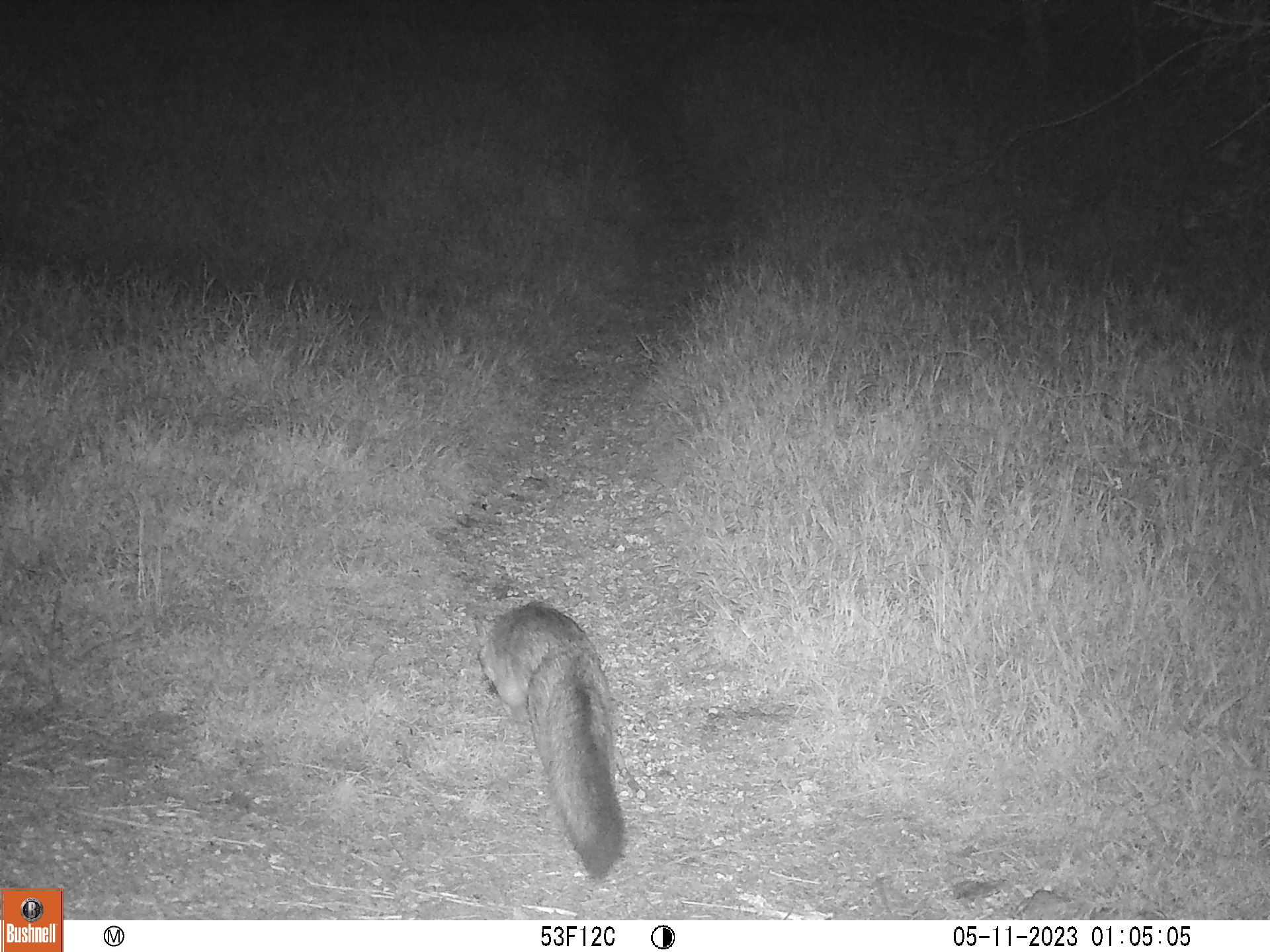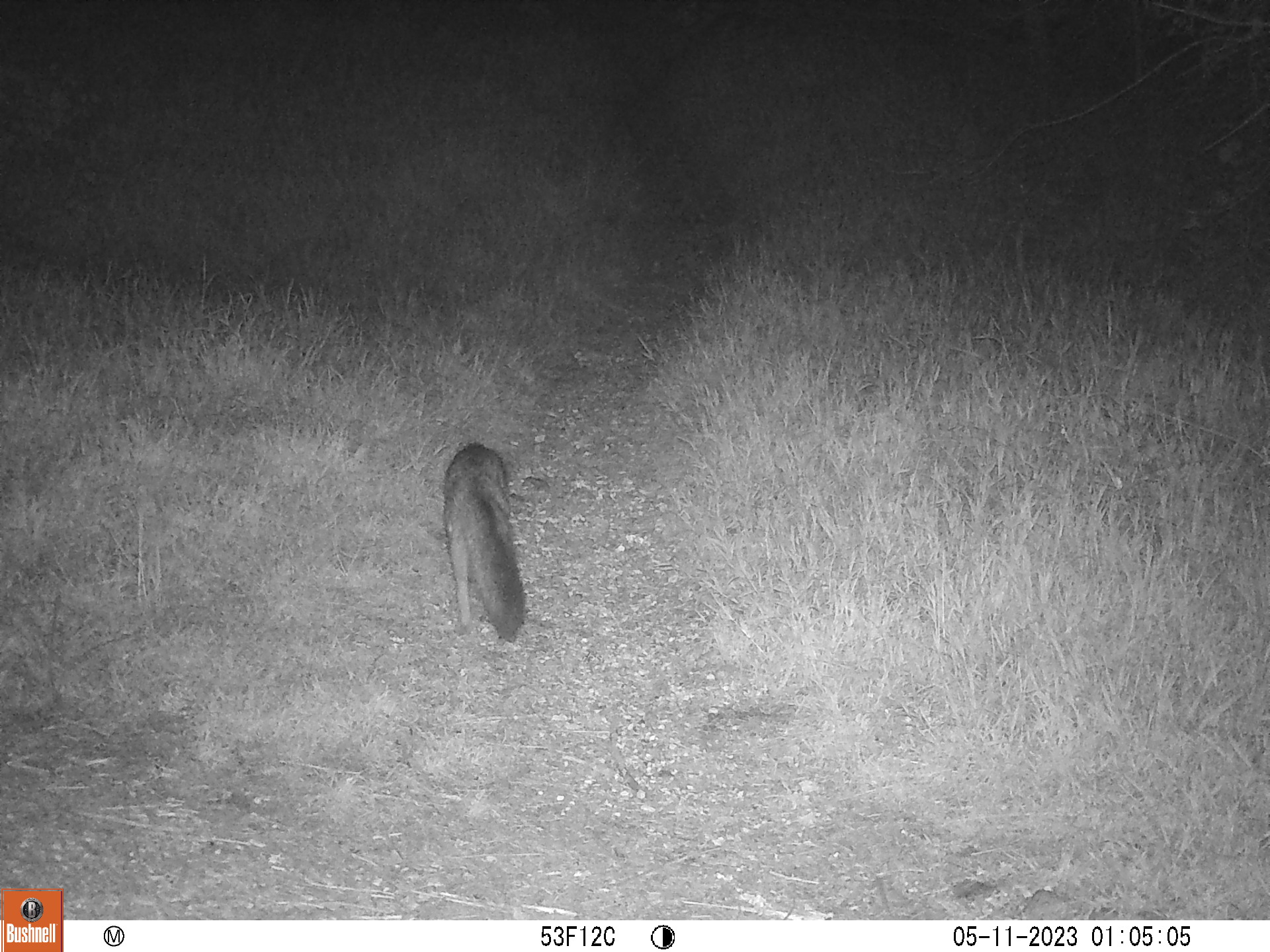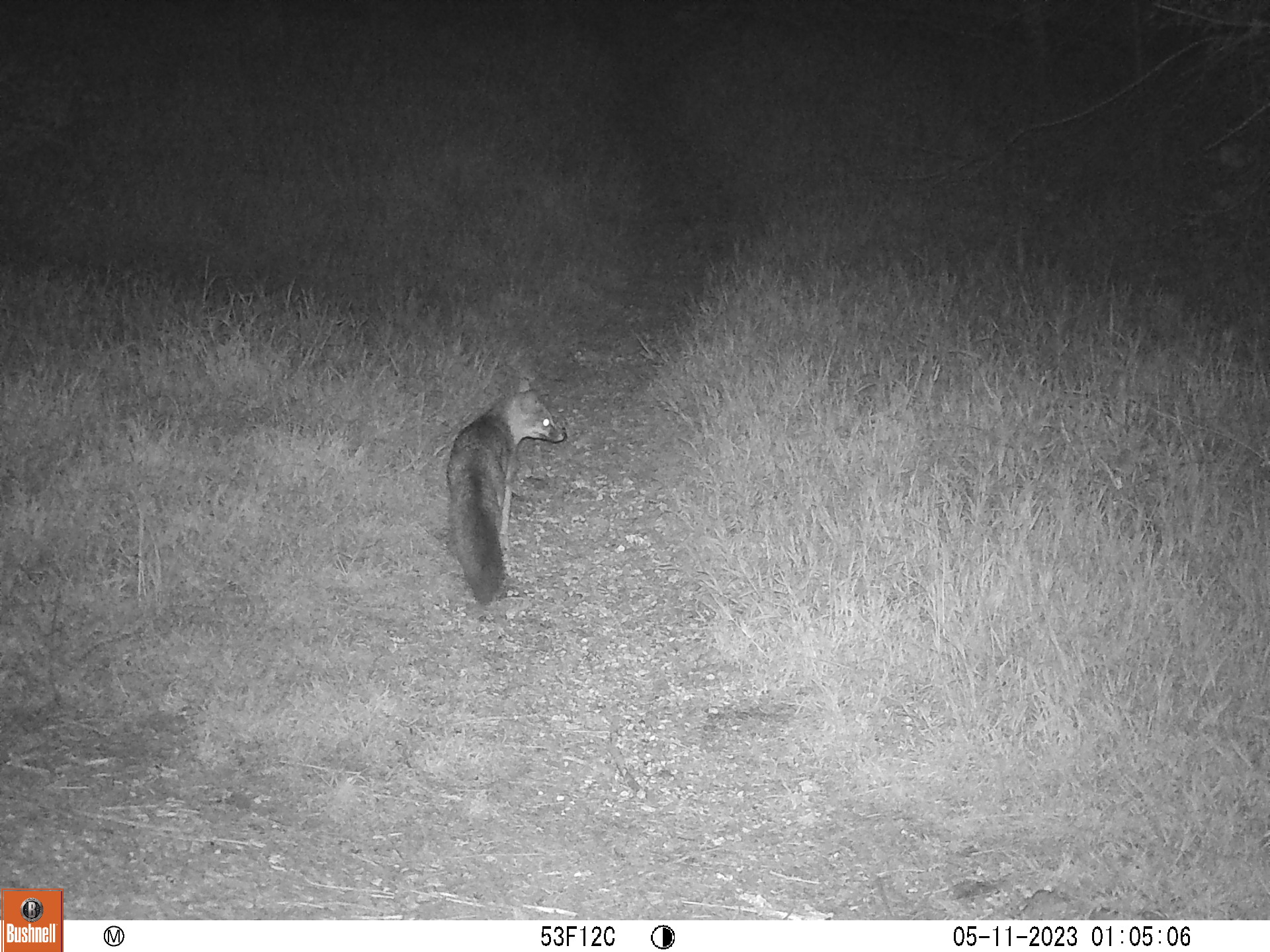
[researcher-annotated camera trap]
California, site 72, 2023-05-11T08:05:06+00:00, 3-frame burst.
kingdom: Animalia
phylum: Chordata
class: Mammalia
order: Carnivora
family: Canidae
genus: Urocyon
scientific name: Urocyon cinereoargenteus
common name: gray fox